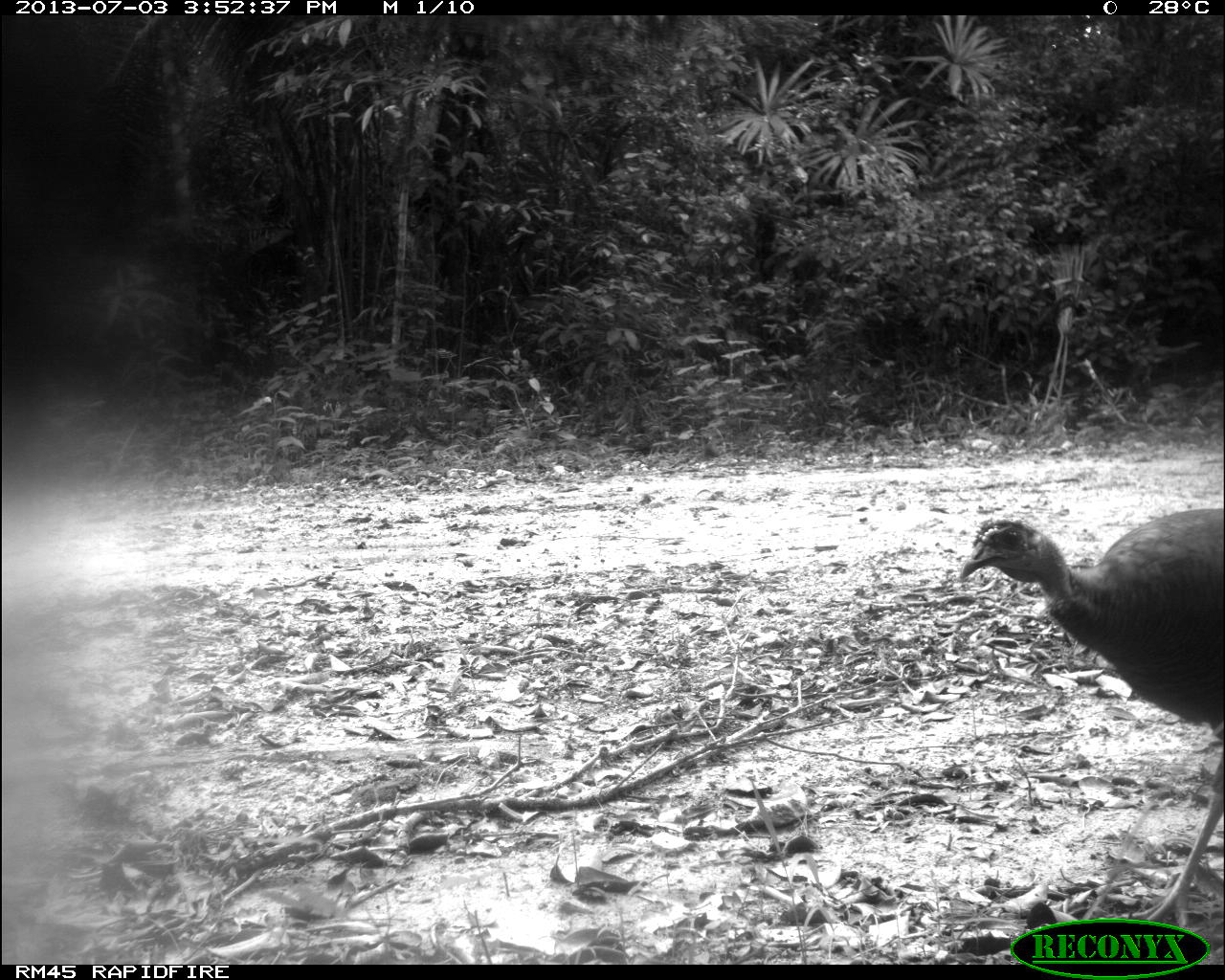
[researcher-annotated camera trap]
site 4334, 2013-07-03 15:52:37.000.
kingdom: Animalia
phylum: Chordata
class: Aves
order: Galliformes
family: Phasianidae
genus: Meleagris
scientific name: Meleagris ocellata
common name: ocellated turkey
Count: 1.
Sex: male.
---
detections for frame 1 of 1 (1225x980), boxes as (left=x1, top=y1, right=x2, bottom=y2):
meleagris ocellata: (left=955, top=505, right=1225, bottom=927)